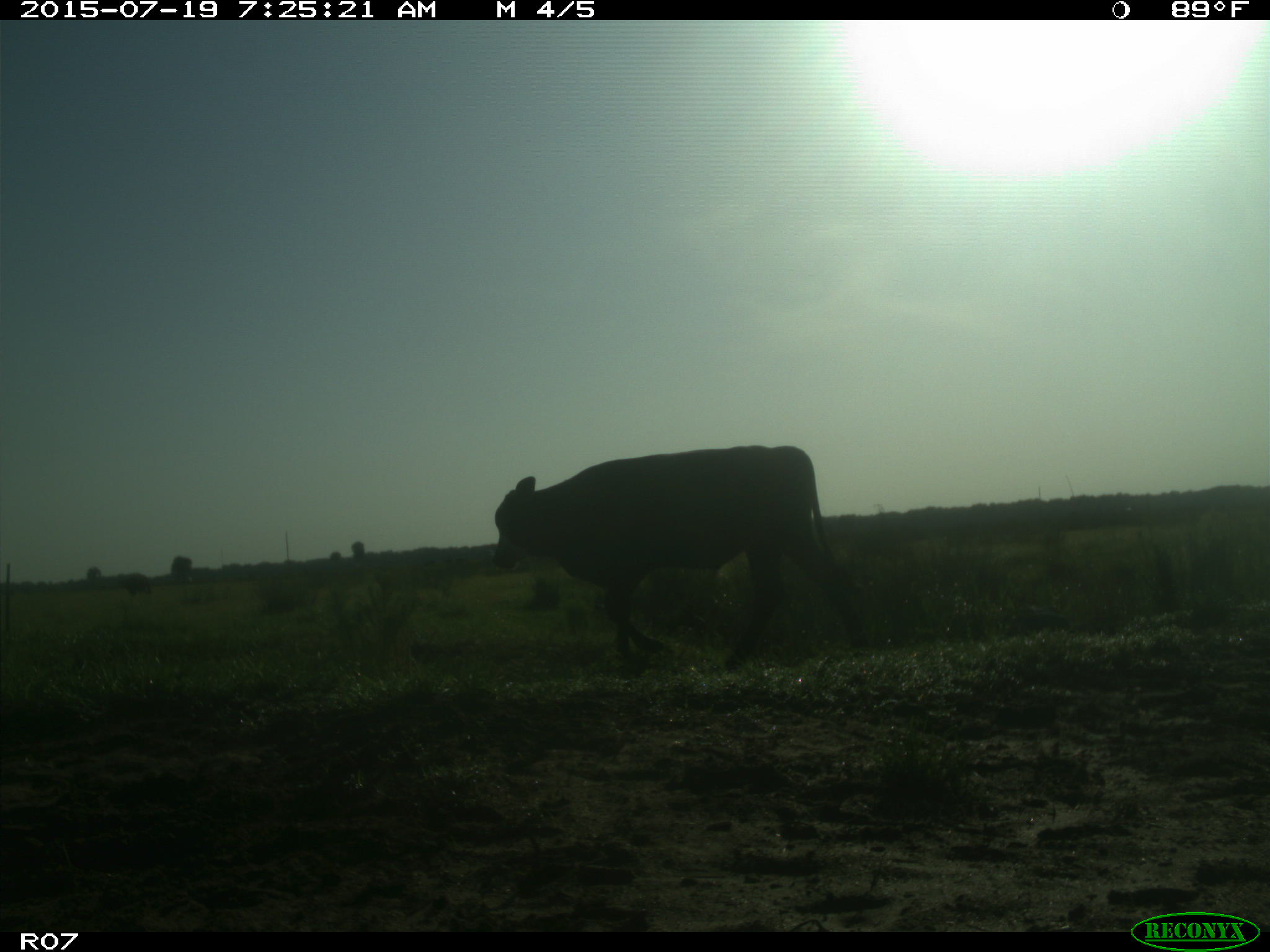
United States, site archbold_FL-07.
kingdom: Animalia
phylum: Chordata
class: Mammalia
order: Artiodactyla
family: Bovidae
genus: Bos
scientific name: Bos taurus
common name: domestic cow